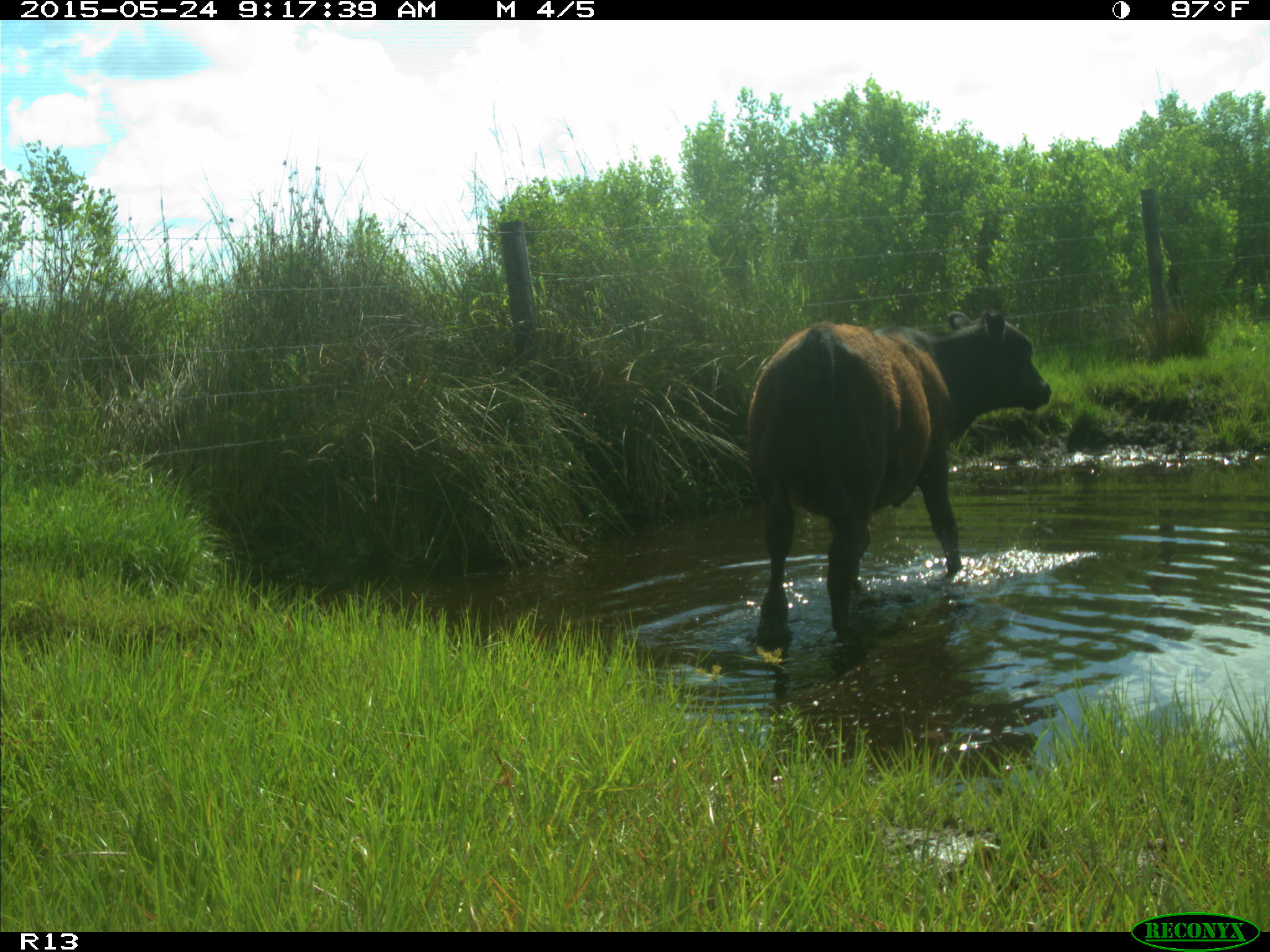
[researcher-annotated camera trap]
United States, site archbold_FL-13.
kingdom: Animalia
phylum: Chordata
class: Mammalia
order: Artiodactyla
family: Bovidae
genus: Bos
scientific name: Bos taurus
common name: domestic cow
Bos taurus (domestic cow).